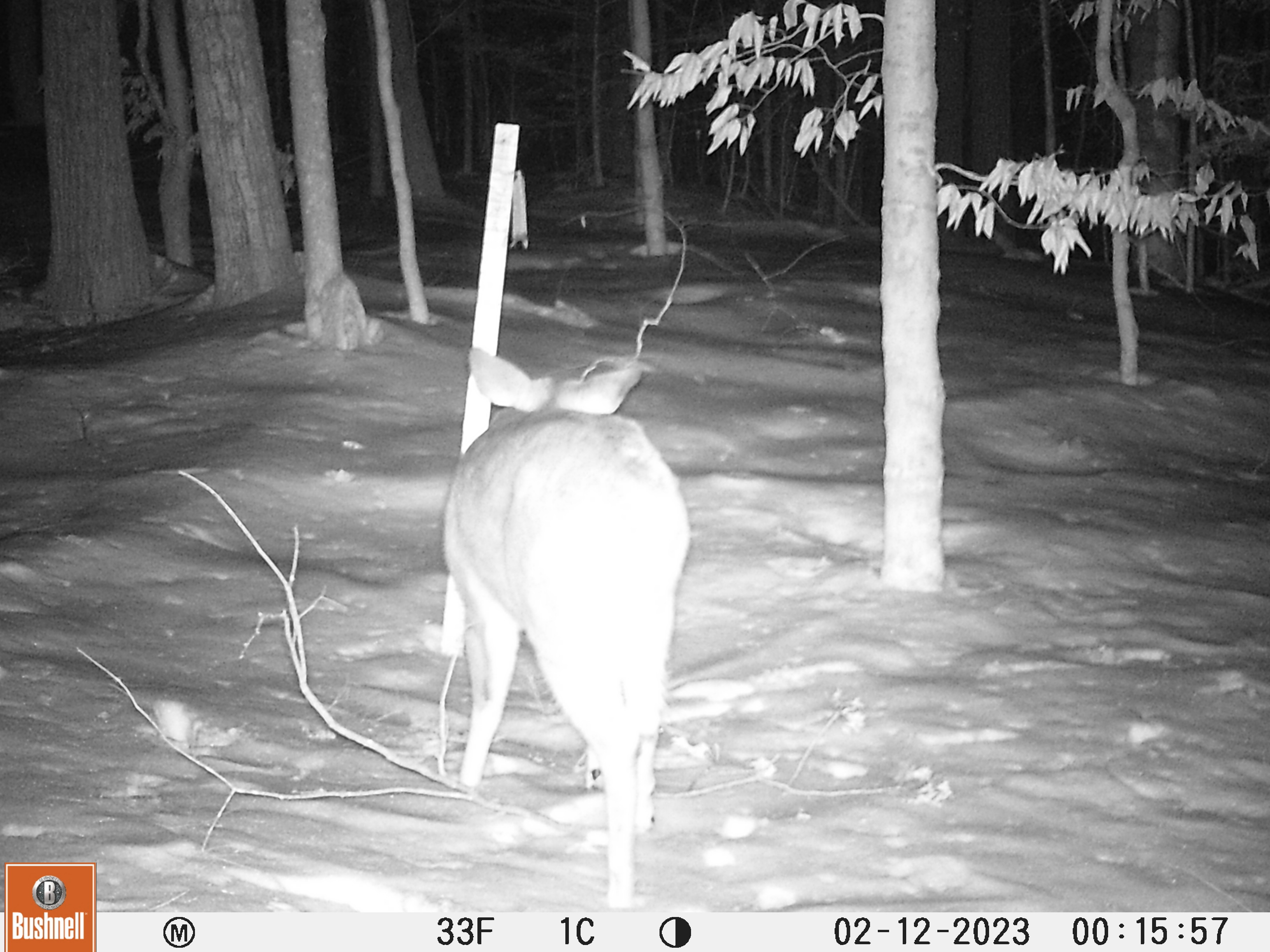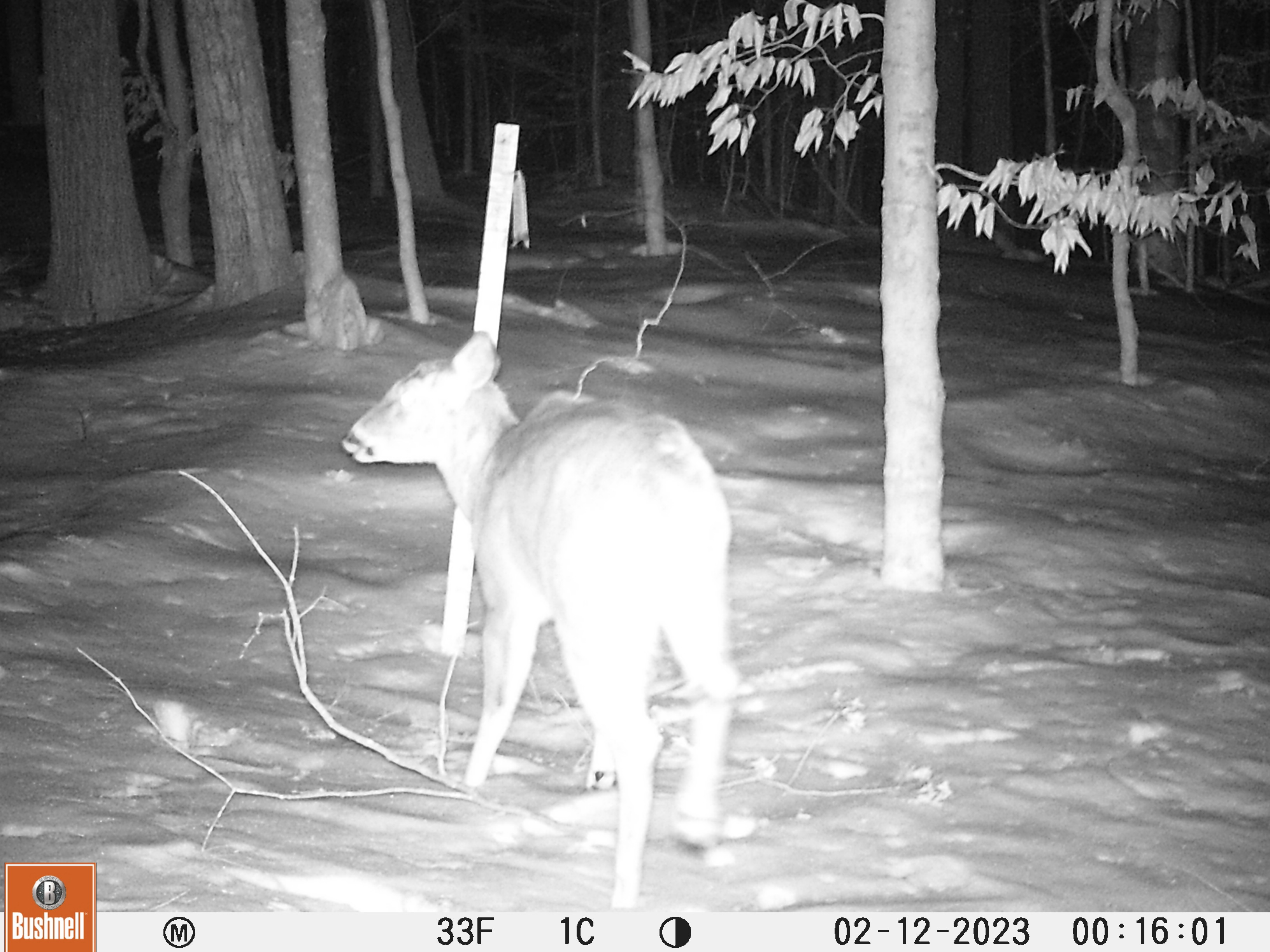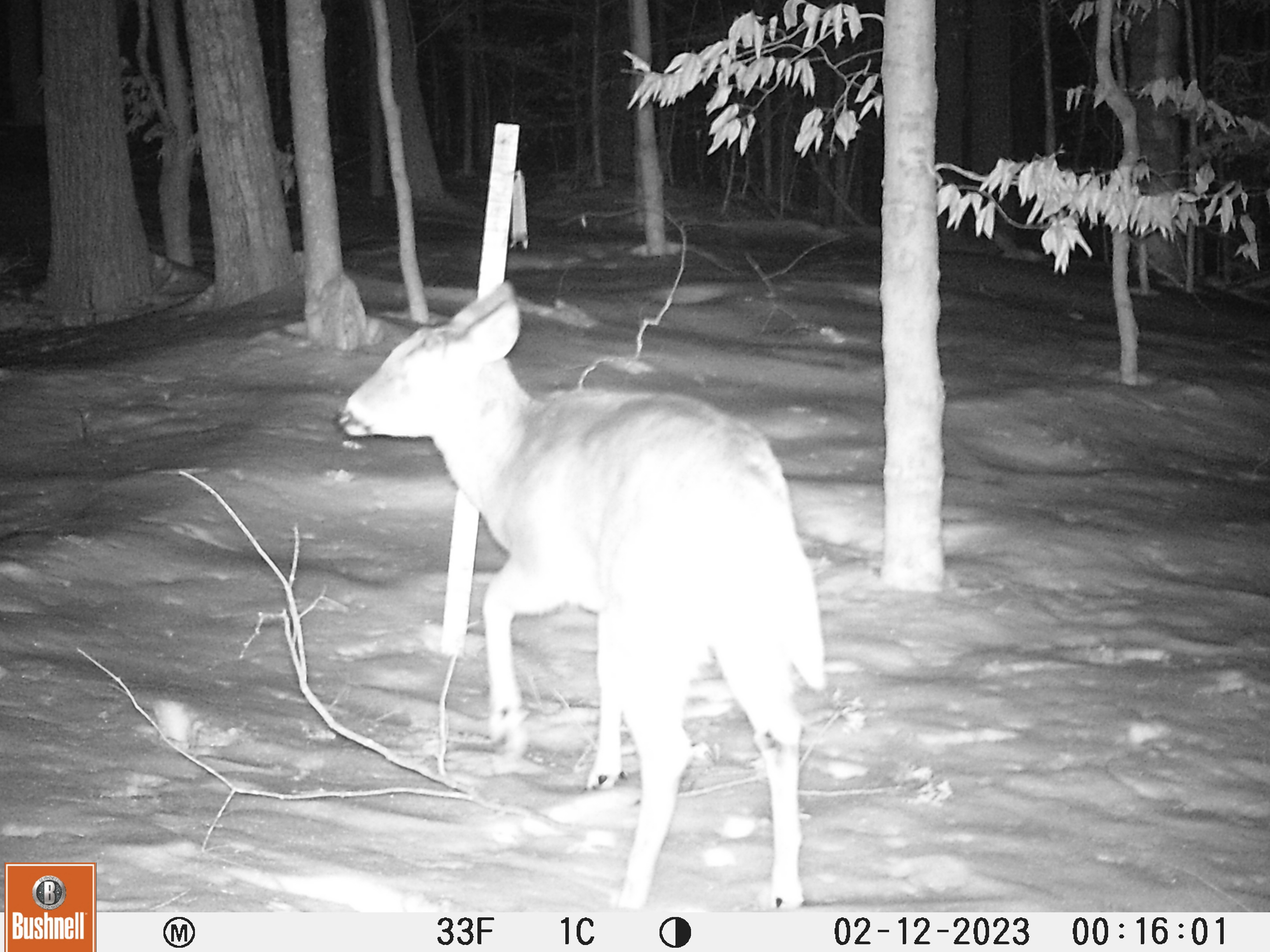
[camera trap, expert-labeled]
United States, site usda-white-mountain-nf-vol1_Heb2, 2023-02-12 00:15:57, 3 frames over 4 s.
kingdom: Animalia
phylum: Chordata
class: Mammalia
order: Artiodactyla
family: Cervidae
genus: Odocoileus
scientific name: Odocoileus virginianus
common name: white-tailed deer